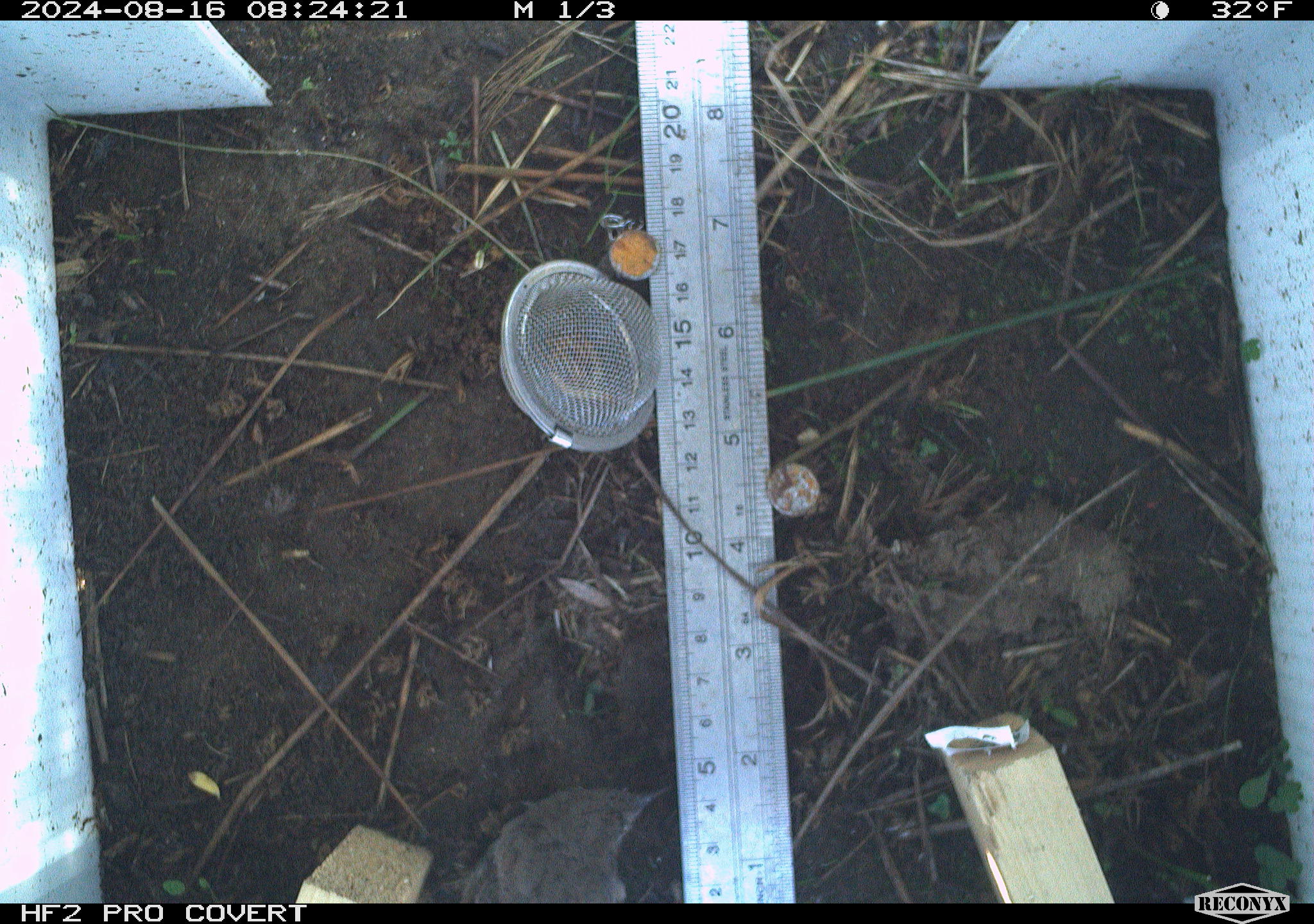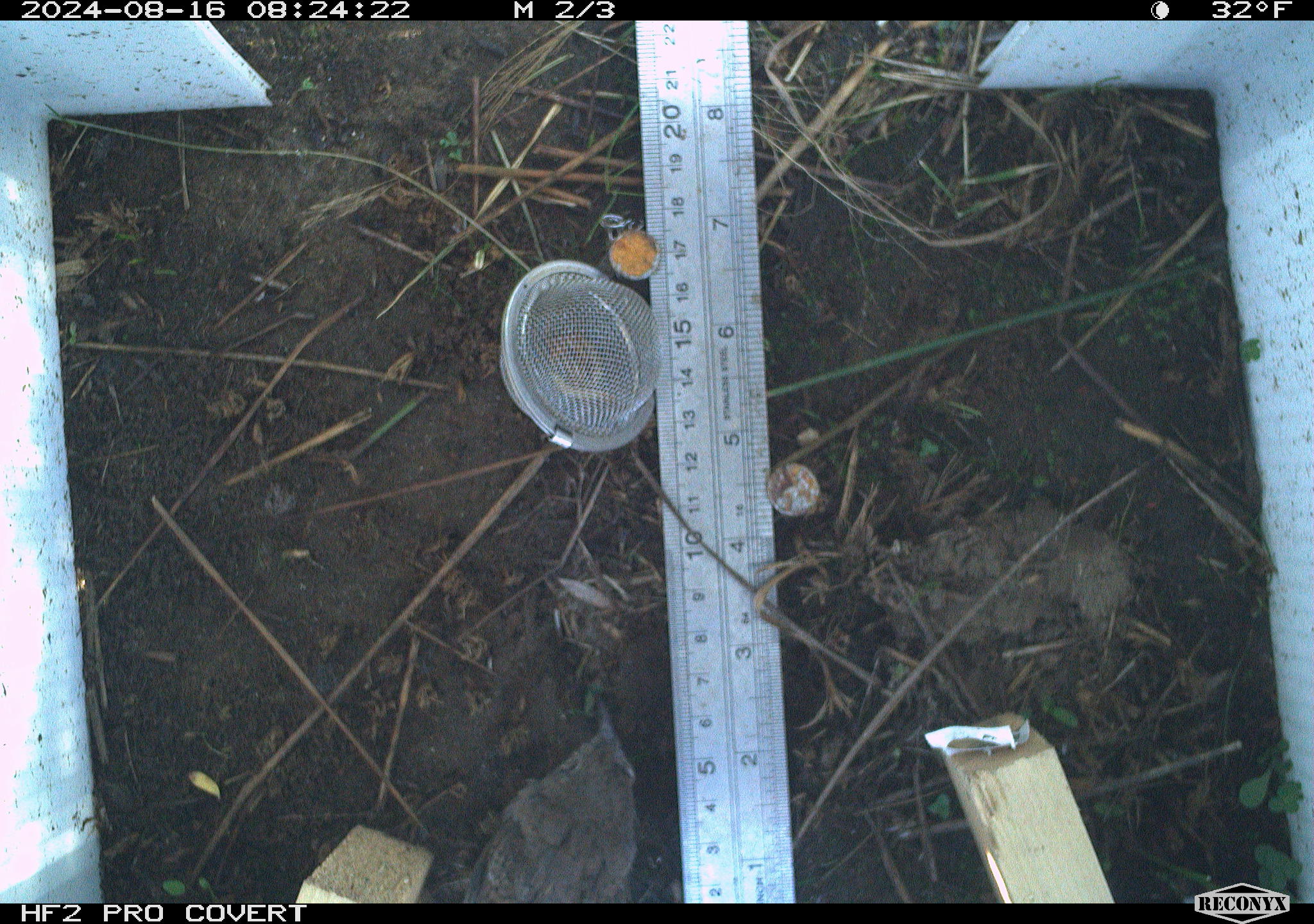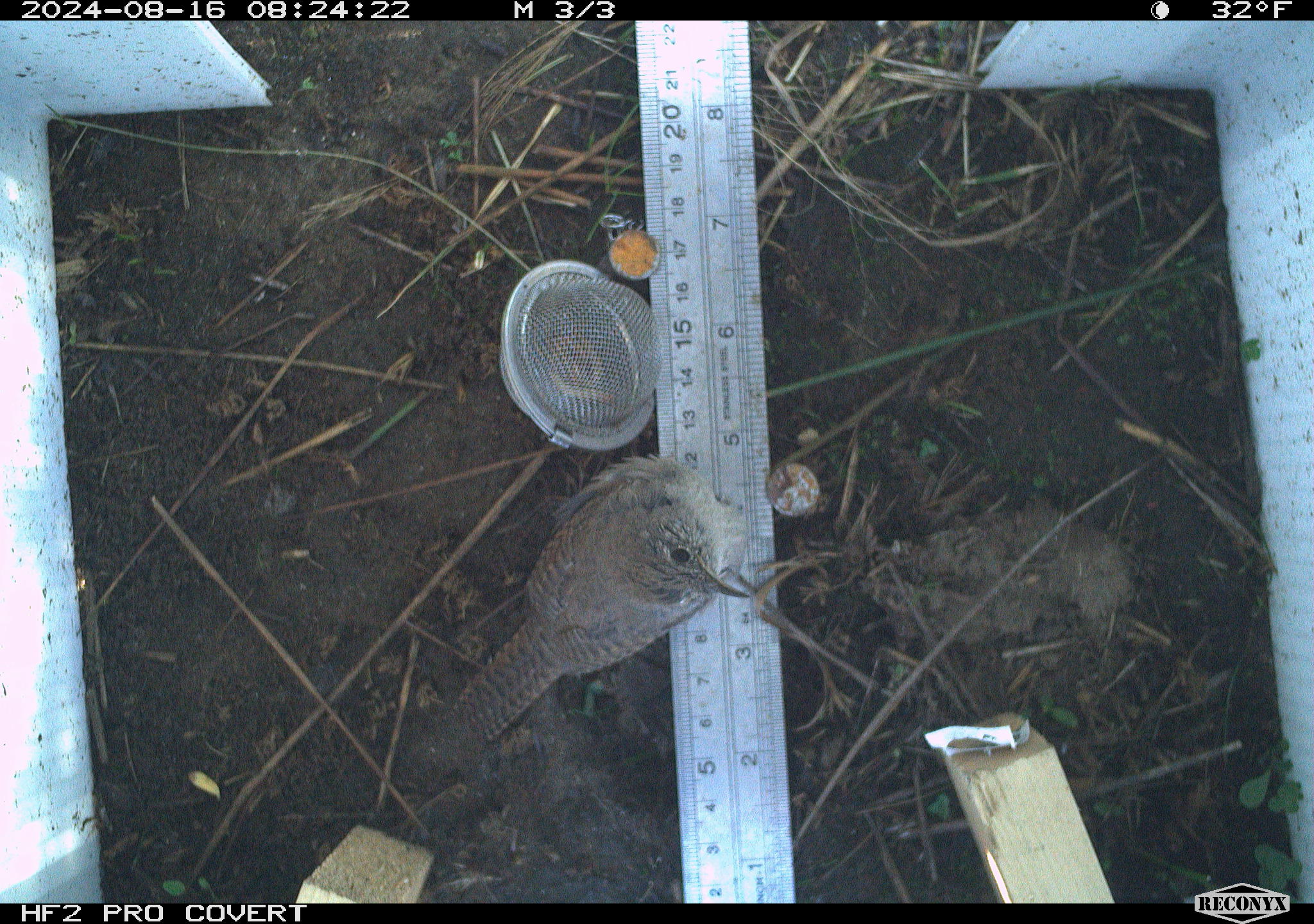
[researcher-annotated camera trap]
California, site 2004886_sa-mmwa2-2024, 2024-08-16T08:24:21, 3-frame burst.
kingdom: Animalia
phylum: Chordata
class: Aves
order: Passeriformes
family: Troglodytidae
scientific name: Troglodytidae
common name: wren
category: troglodytidae family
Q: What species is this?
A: Troglodytidae family (wren) (Troglodytidae).